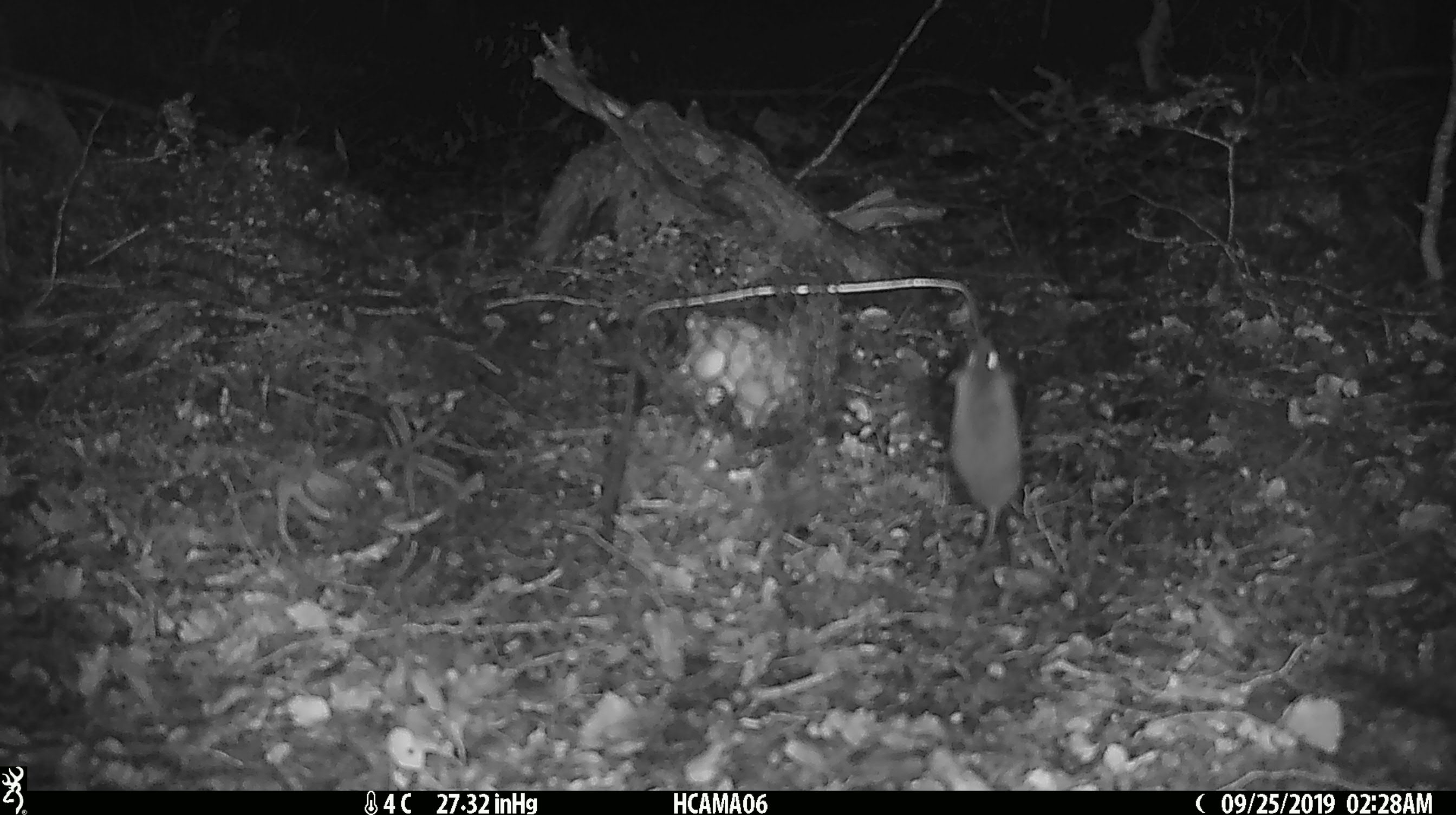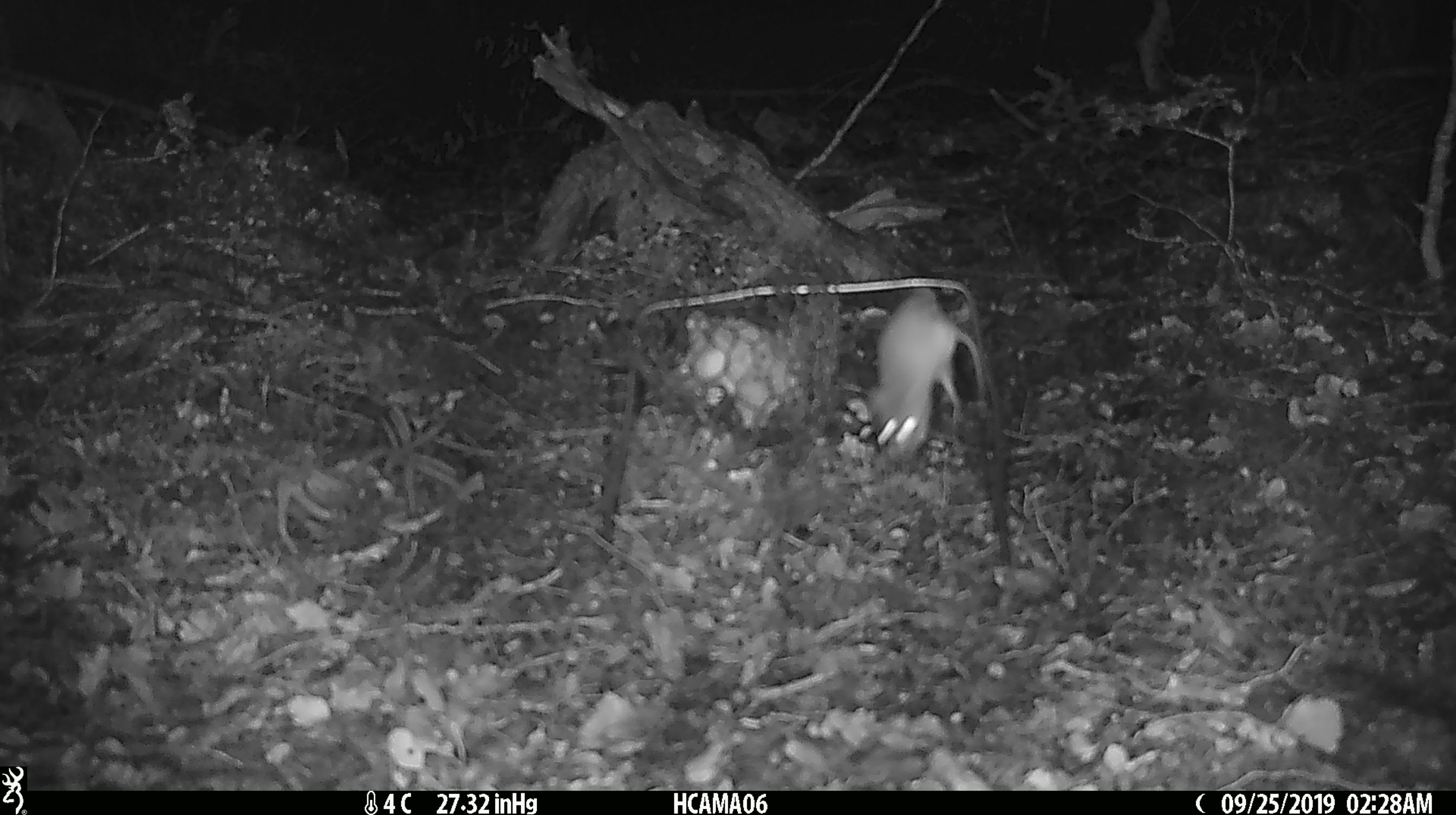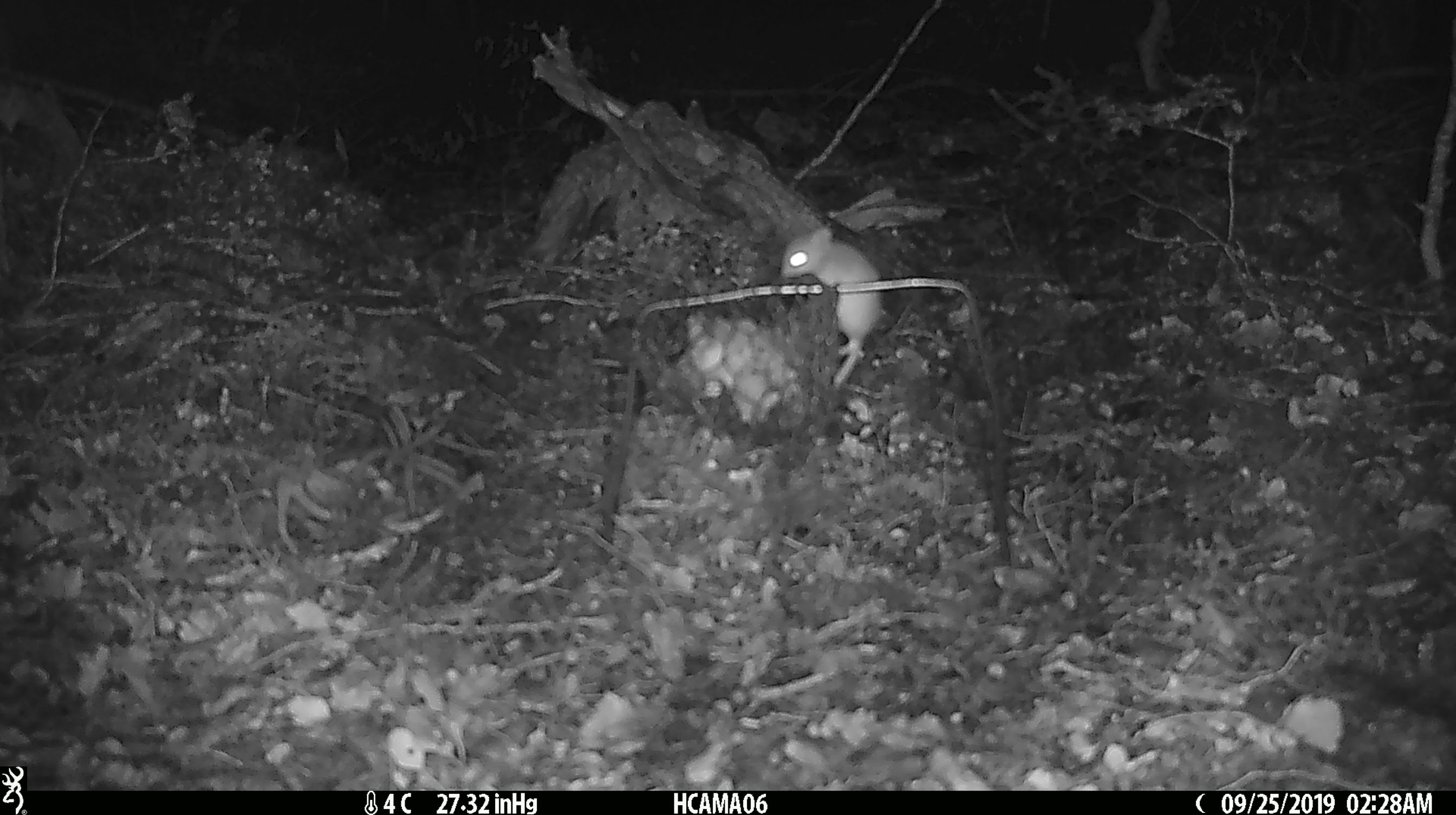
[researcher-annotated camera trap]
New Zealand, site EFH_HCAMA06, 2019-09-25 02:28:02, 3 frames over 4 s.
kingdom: Animalia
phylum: Chordata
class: Mammalia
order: Rodentia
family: Muridae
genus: Mus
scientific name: Mus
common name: mouse